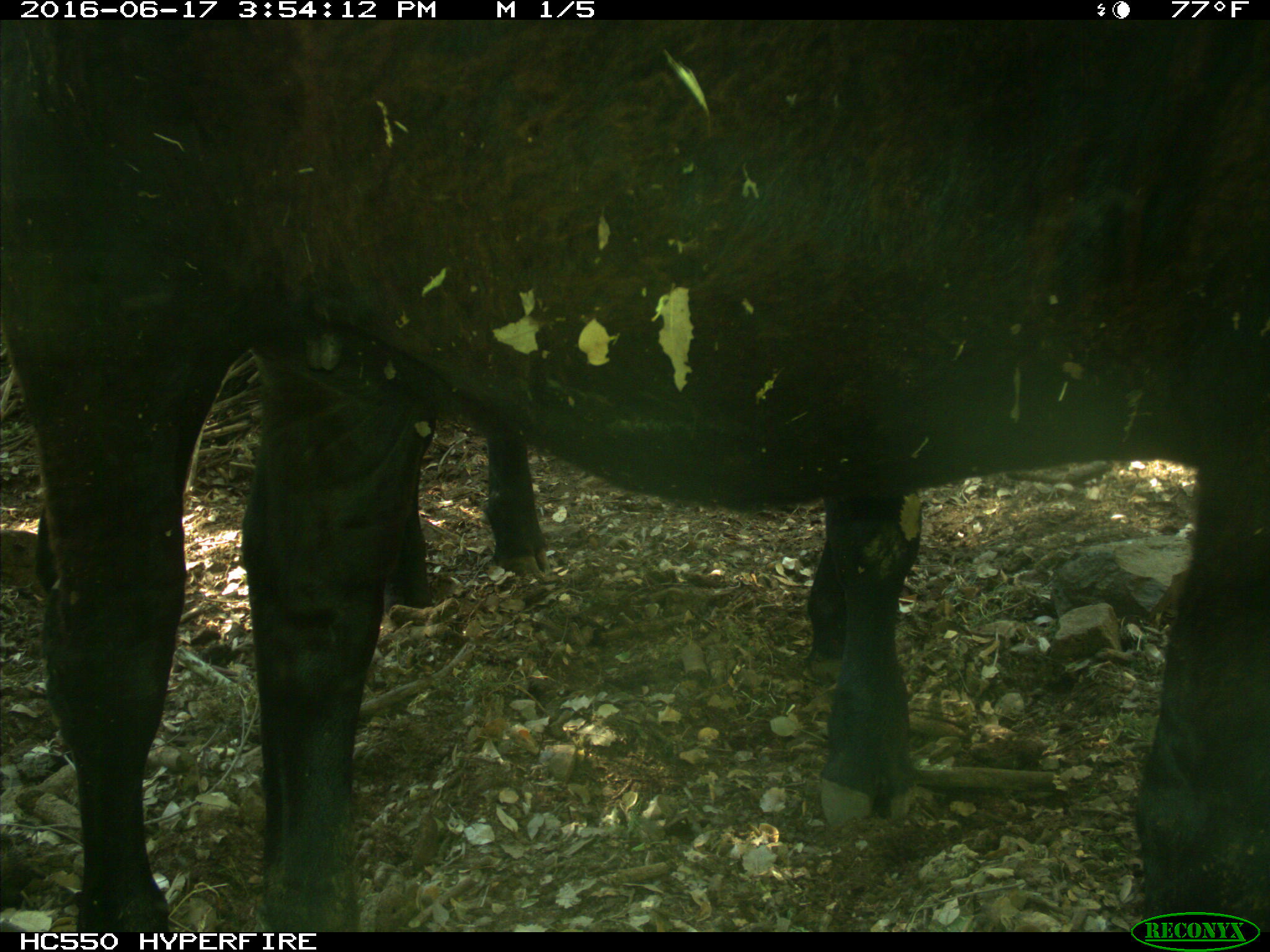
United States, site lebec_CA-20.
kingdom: Animalia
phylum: Chordata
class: Mammalia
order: Artiodactyla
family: Bovidae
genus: Bos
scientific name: Bos taurus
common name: domestic cow